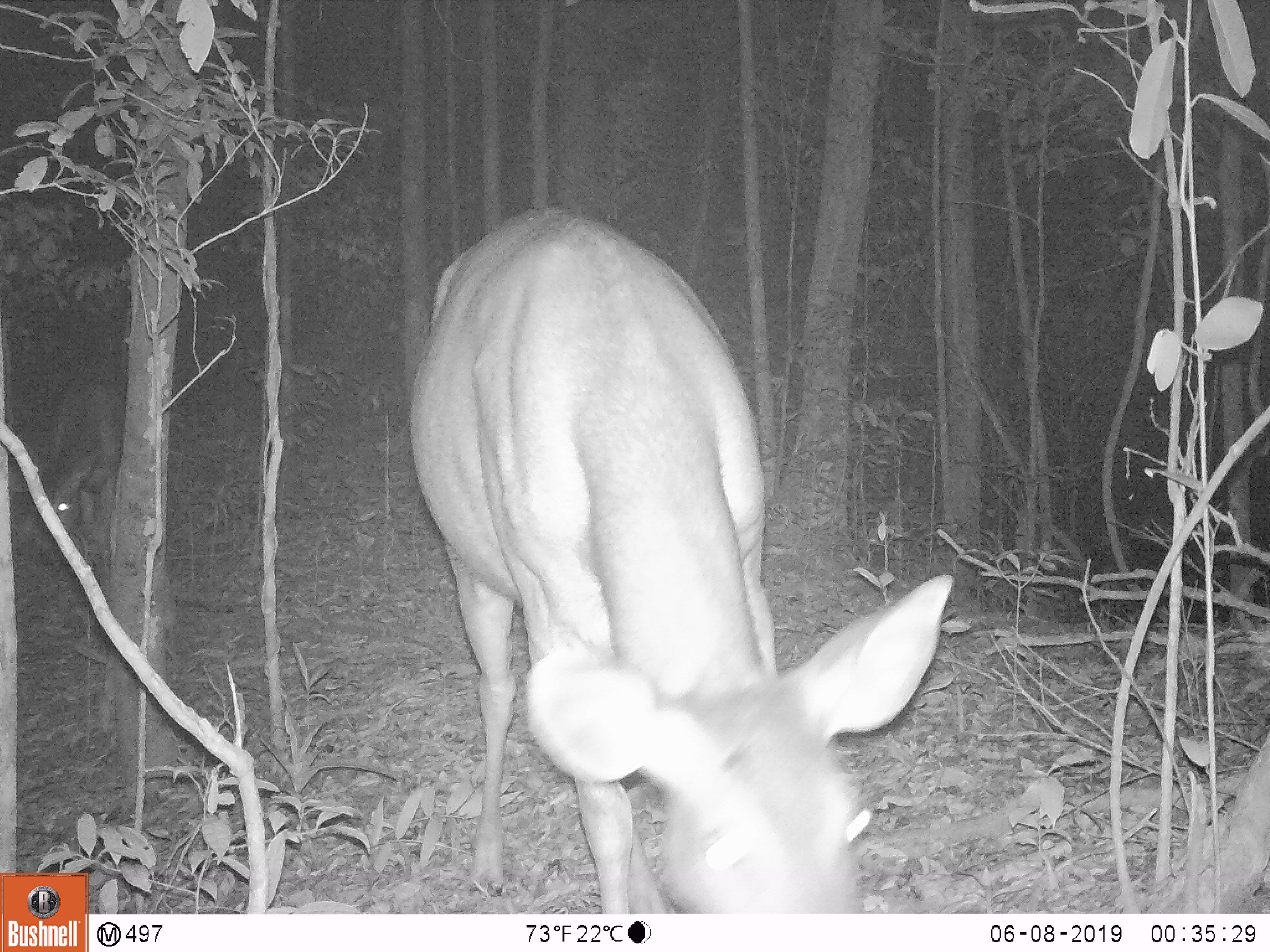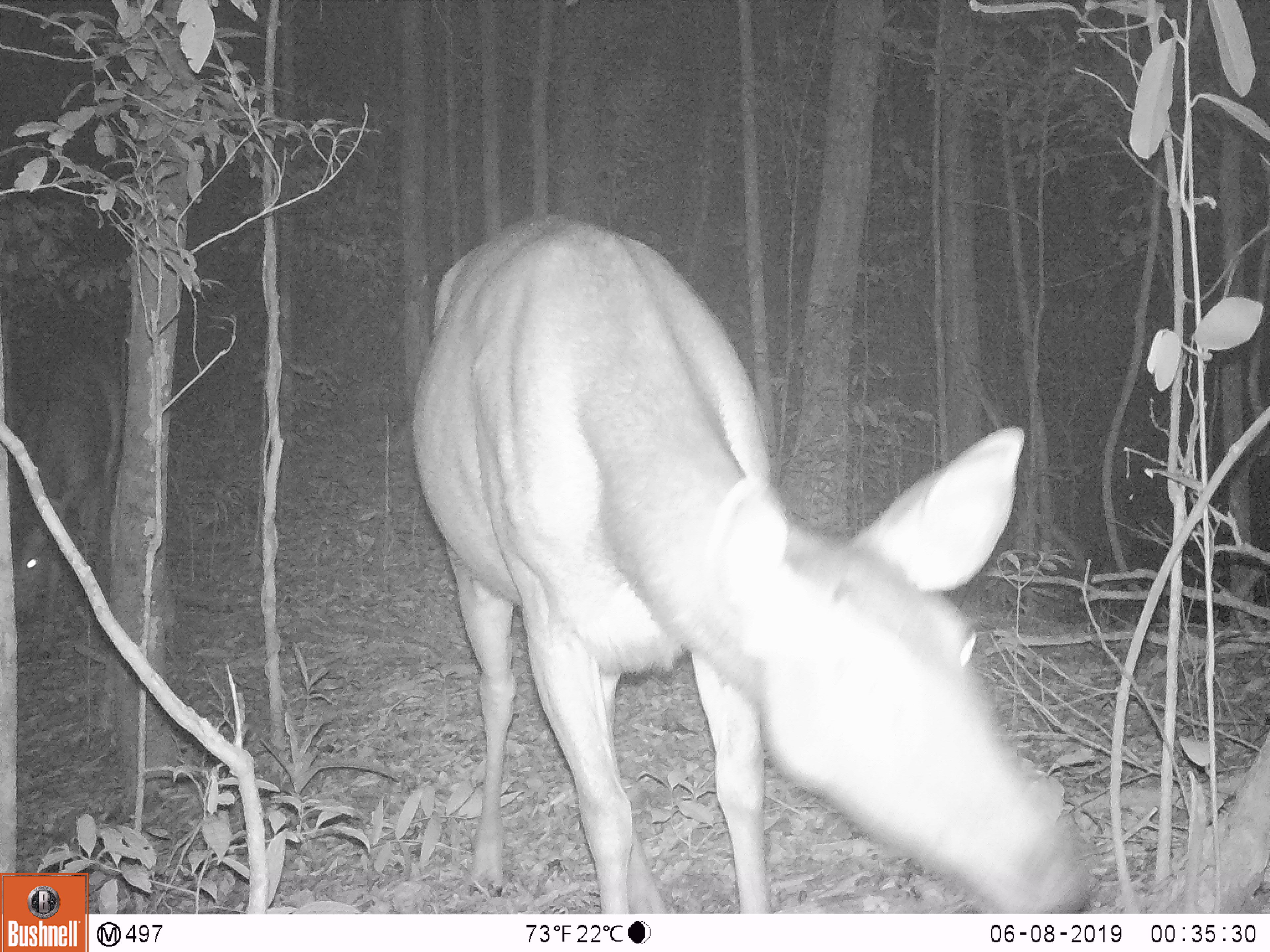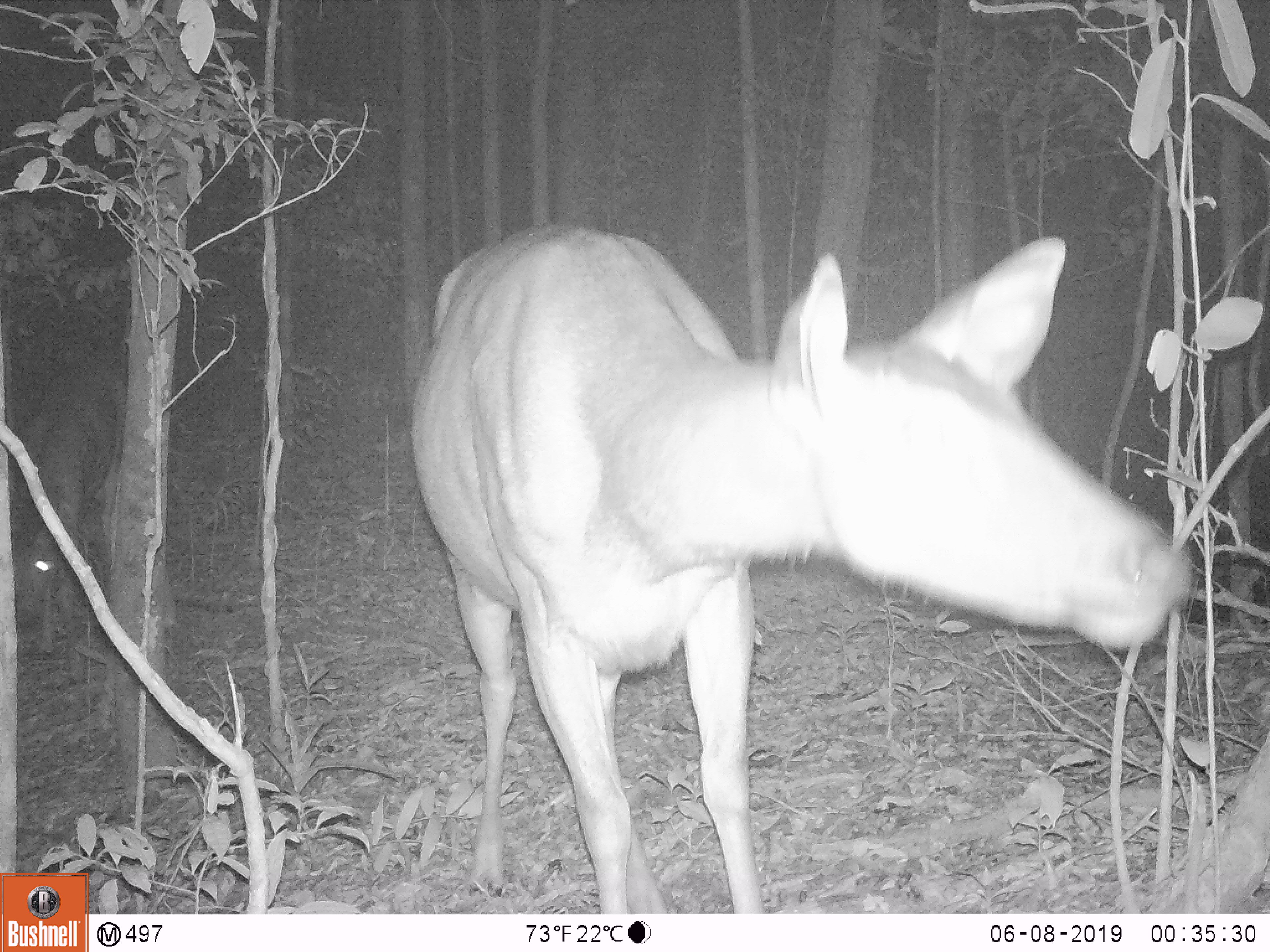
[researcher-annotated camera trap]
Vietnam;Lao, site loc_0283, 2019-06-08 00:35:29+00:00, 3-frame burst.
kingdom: Animalia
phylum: Chordata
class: Mammalia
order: Artiodactyla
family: Cervidae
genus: Rusa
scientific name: Rusa unicolor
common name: sambar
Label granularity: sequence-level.